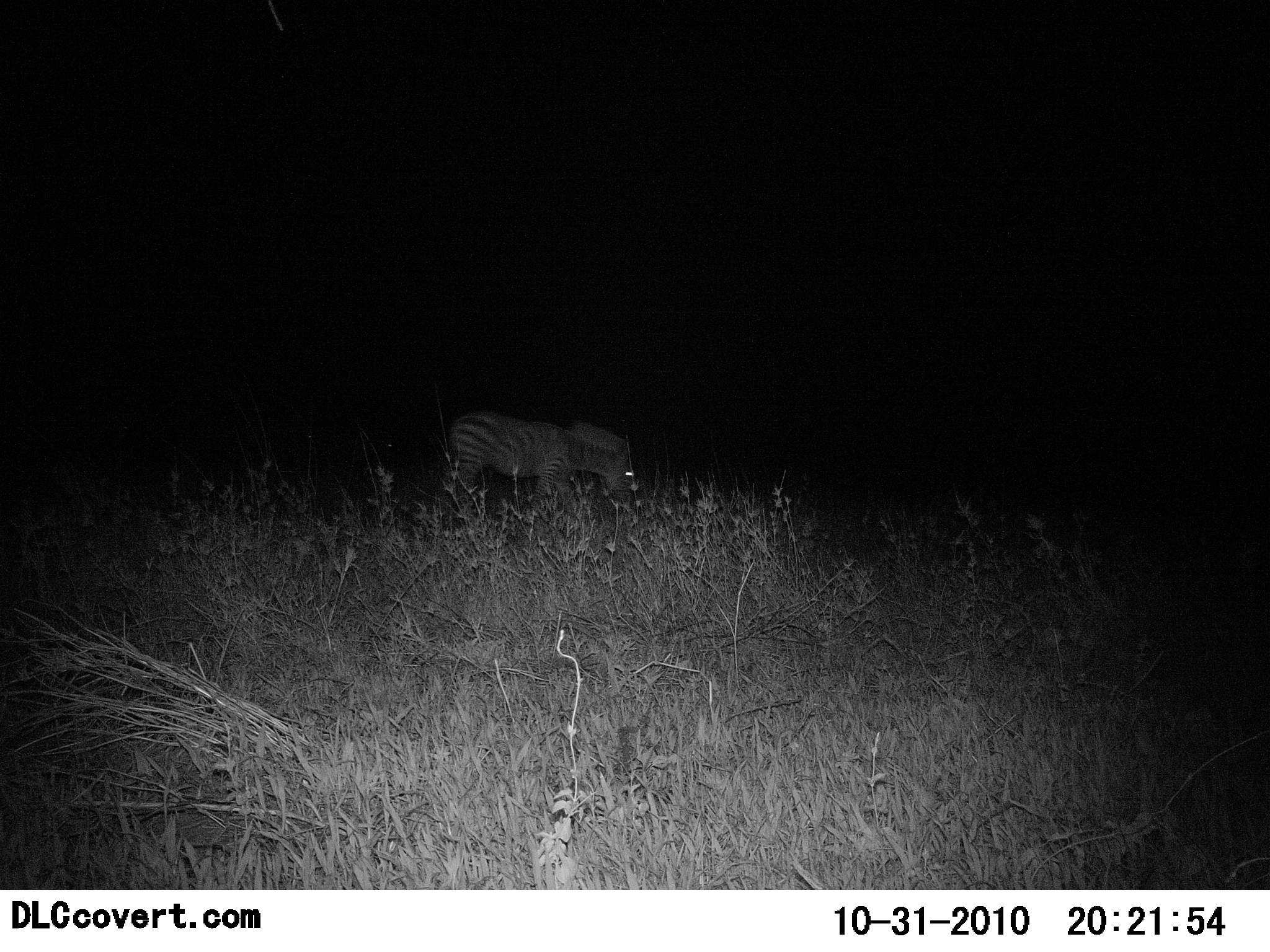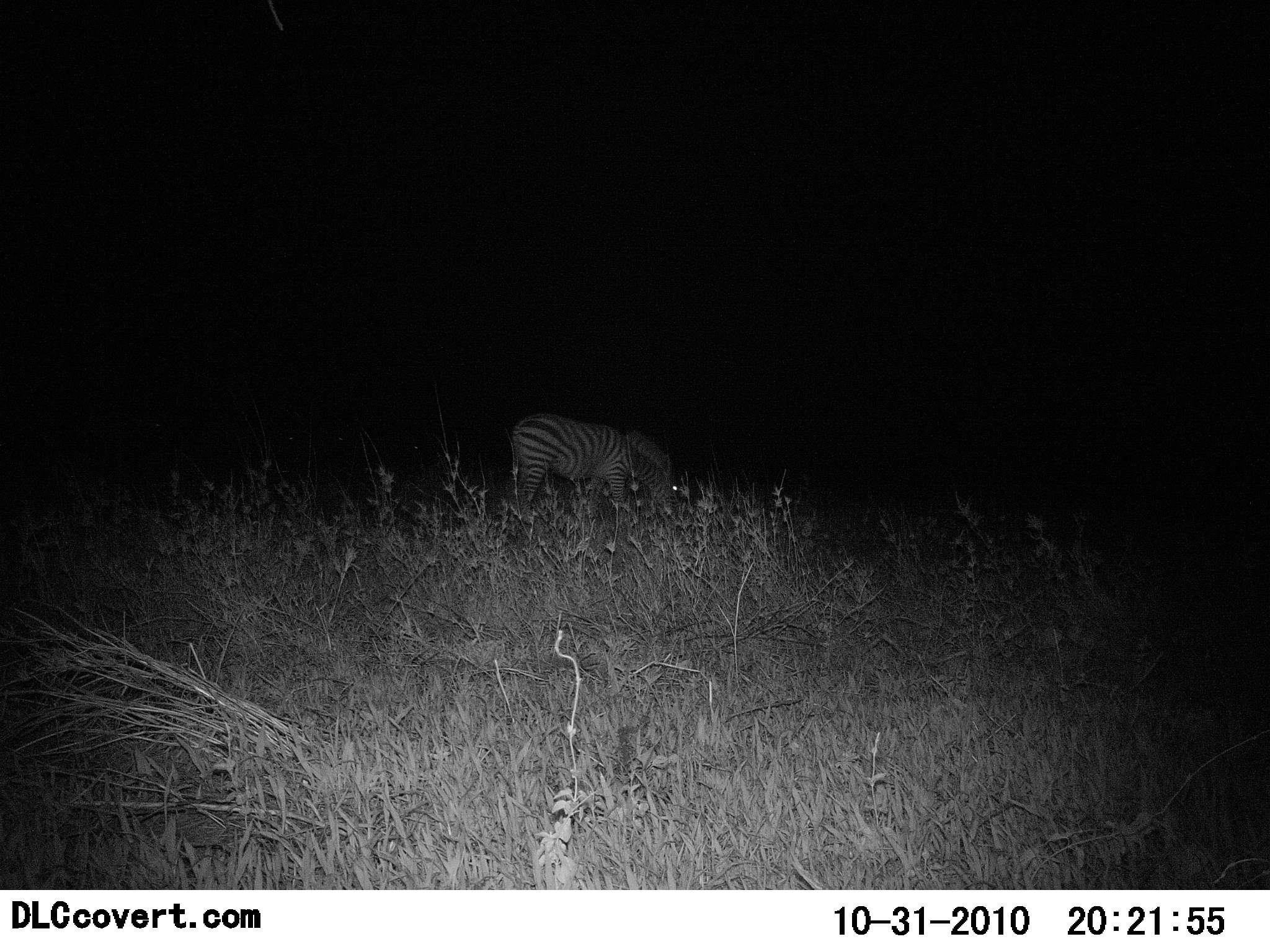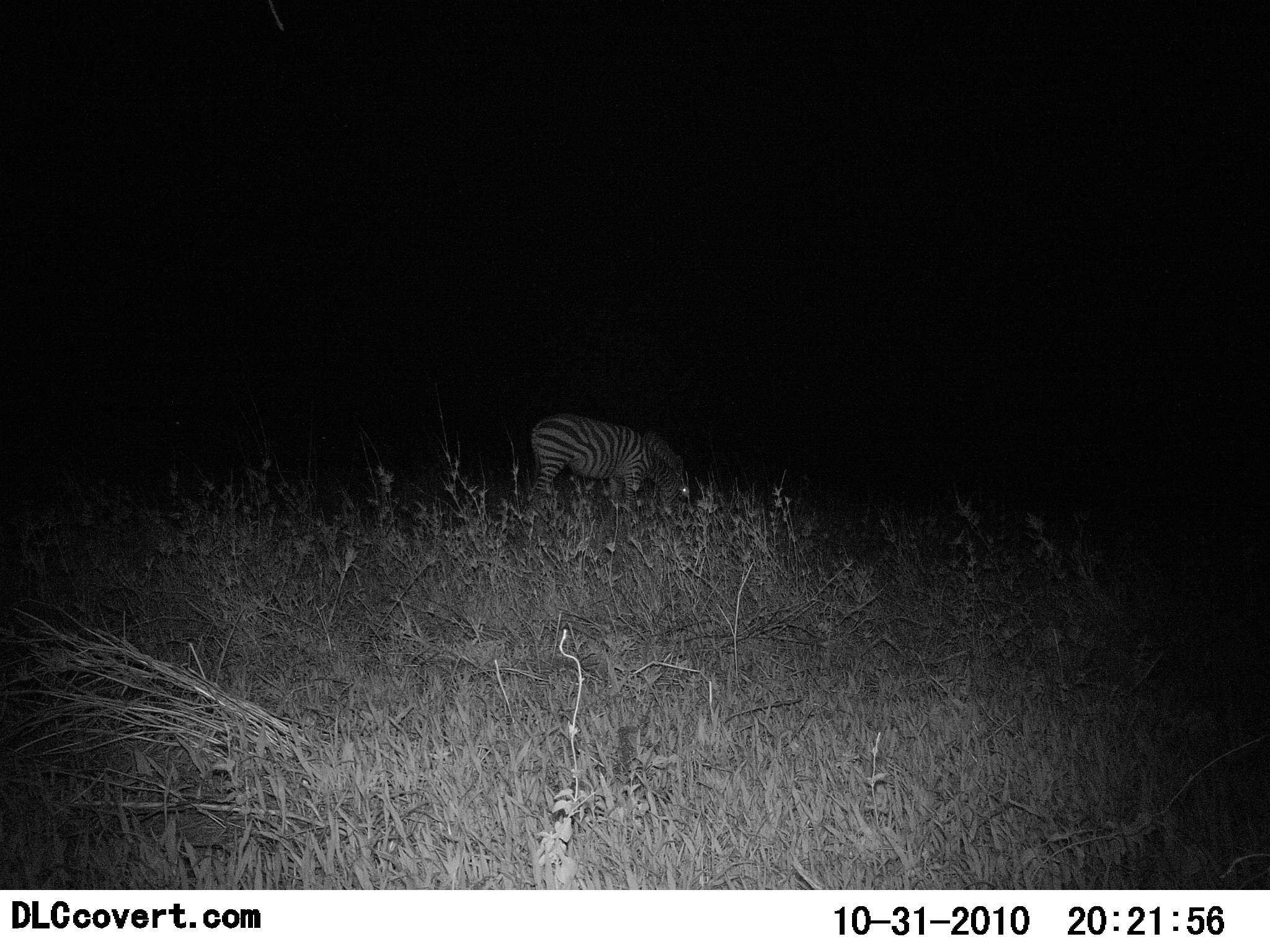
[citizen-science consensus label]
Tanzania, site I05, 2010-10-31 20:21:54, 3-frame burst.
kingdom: Animalia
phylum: Chordata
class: Mammalia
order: Perissodactyla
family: Equidae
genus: Equus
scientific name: Equus quagga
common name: plains zebra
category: zebra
Zebra (plains zebra) (Equus quagga), count 1. Behavior (volunteer vote fractions): standing 46%, resting 0%, moving 12%, interacting 0%. Young present (vote fraction): 0%. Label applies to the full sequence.